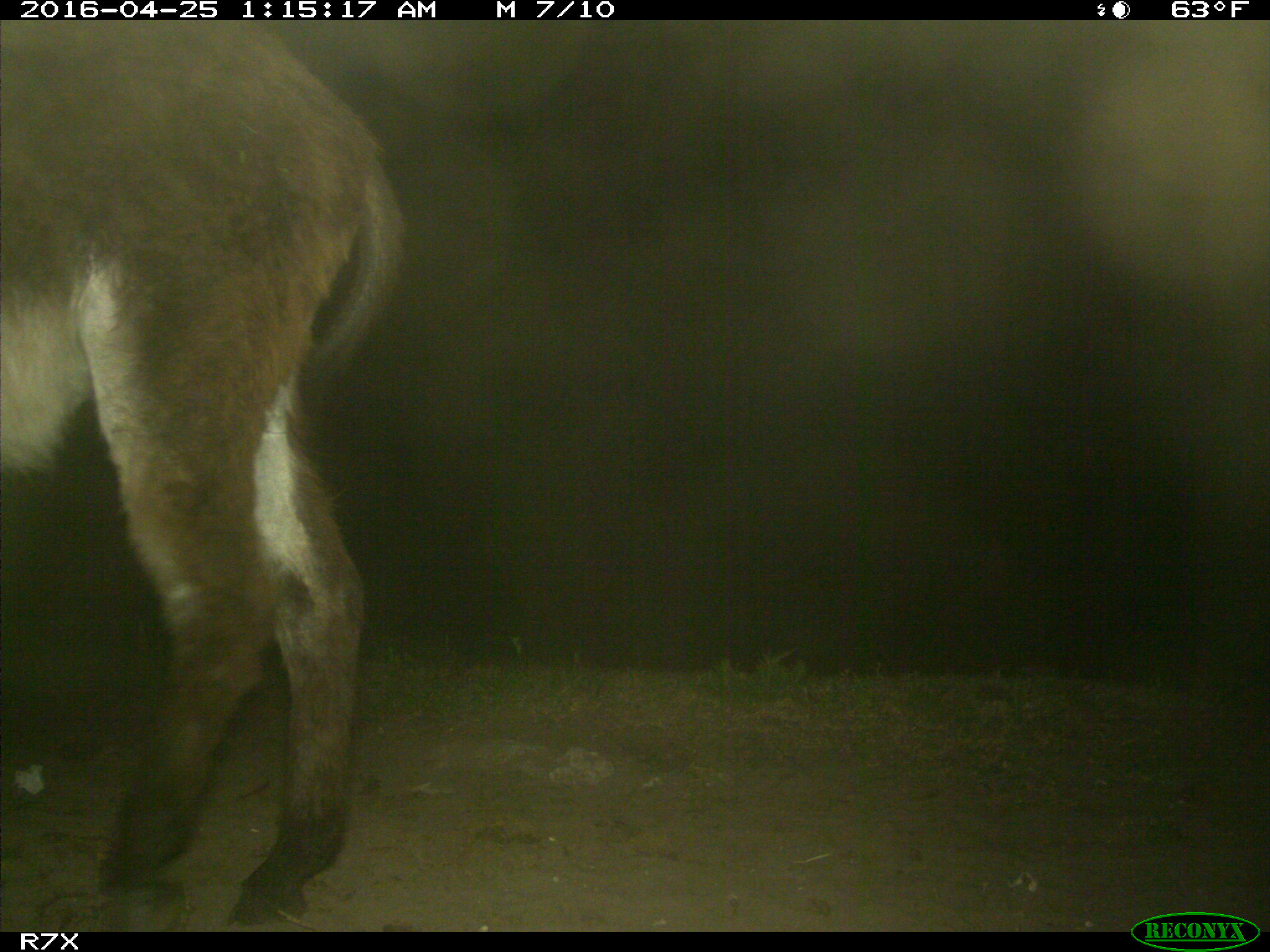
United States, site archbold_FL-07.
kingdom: Animalia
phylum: Chordata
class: Mammalia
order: Artiodactyla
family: Bovidae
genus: Bos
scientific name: Bos taurus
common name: domestic cow